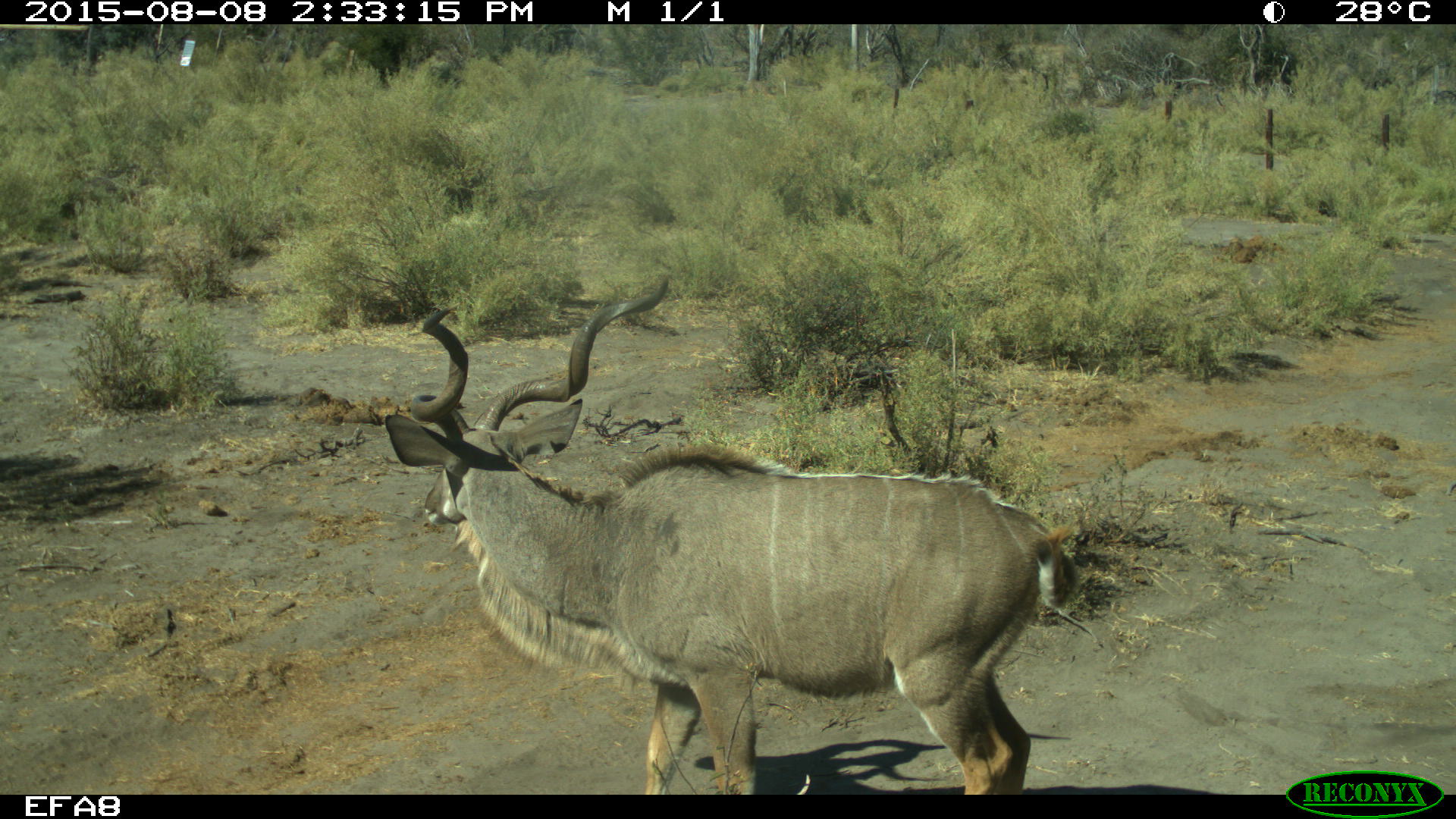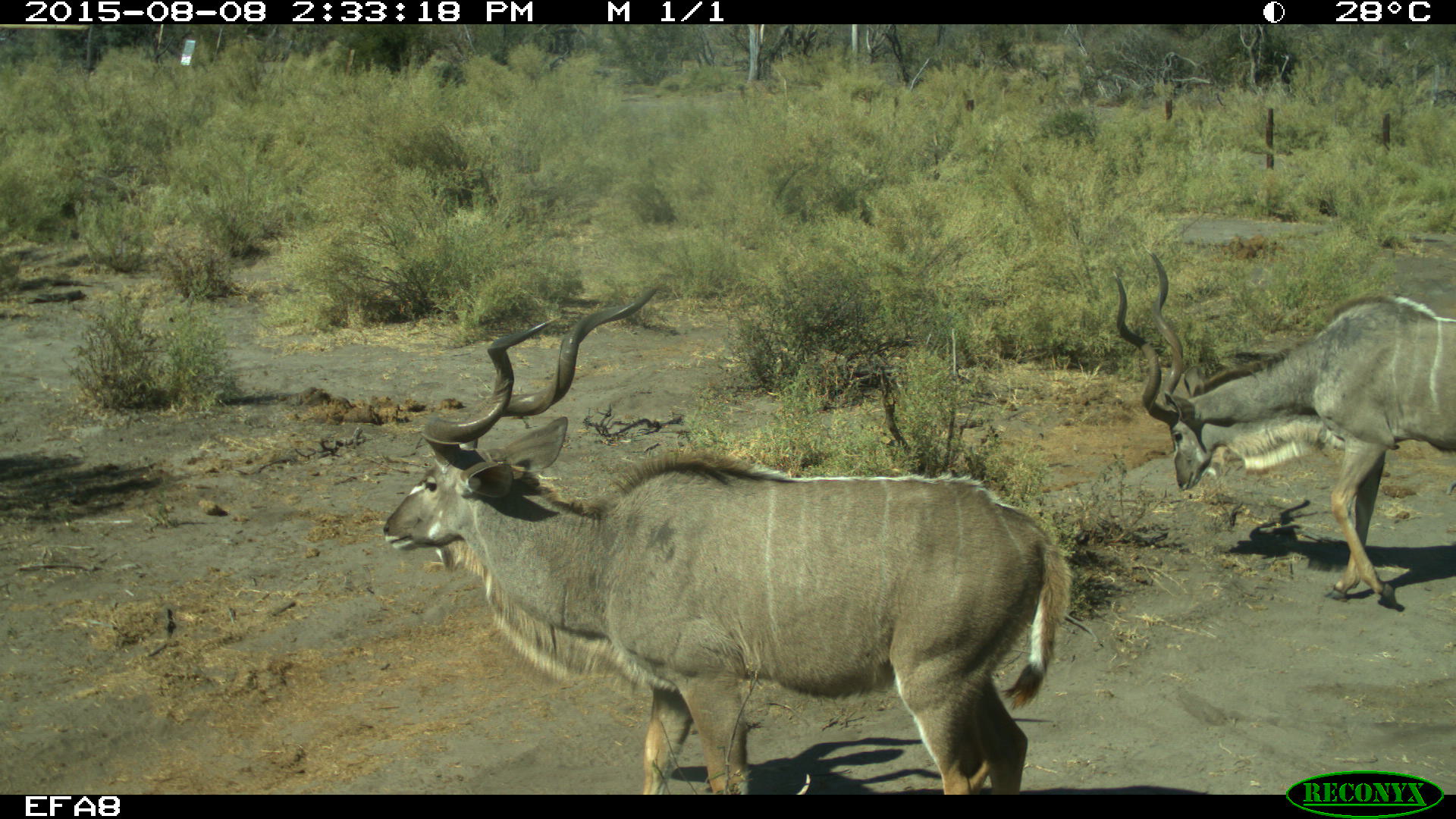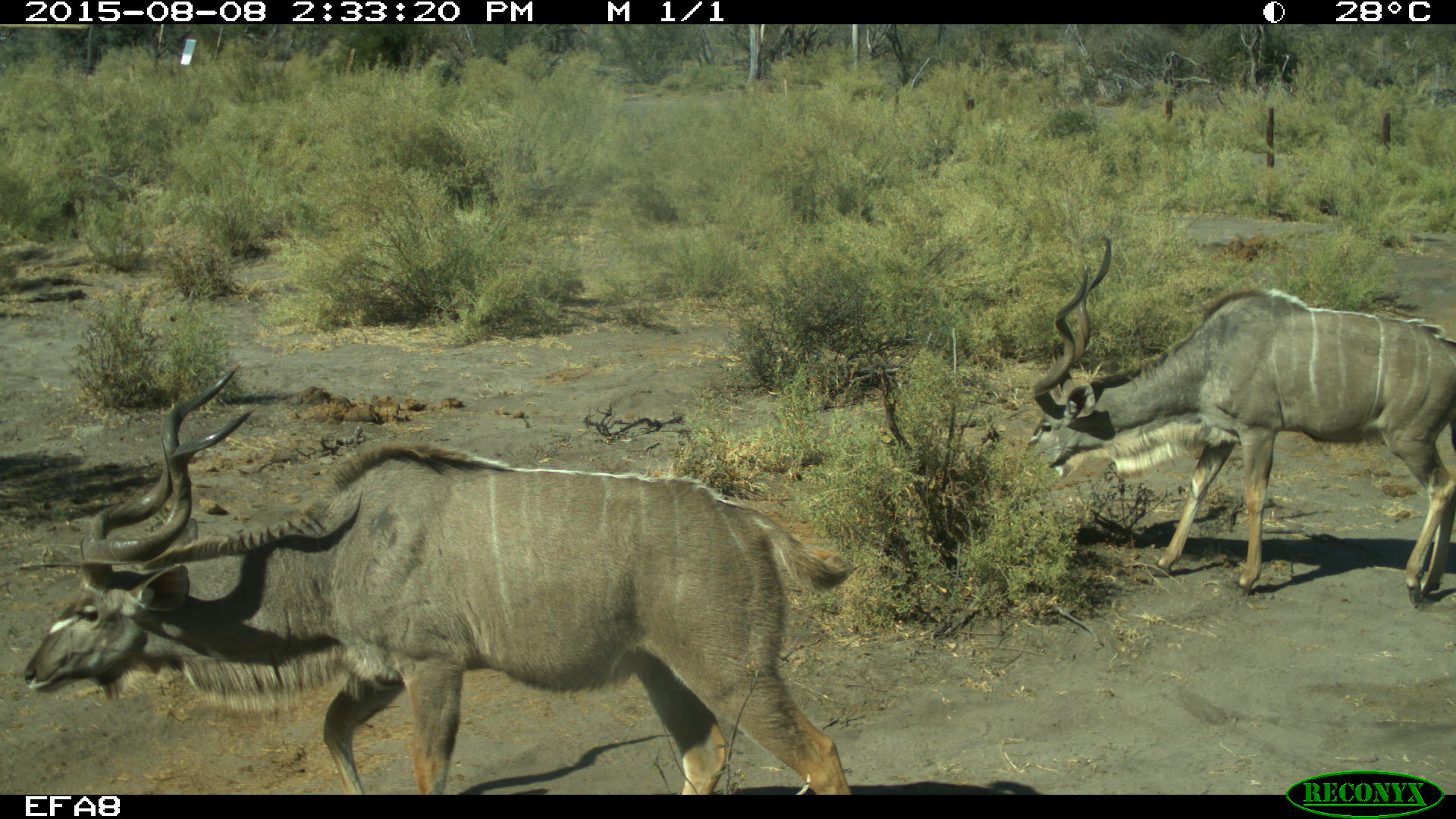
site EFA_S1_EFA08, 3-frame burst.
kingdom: Animalia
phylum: Chordata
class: Mammalia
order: Artiodactyla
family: Bovidae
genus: Tragelaphus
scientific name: Tragelaphus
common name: kudu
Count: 1.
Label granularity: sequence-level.